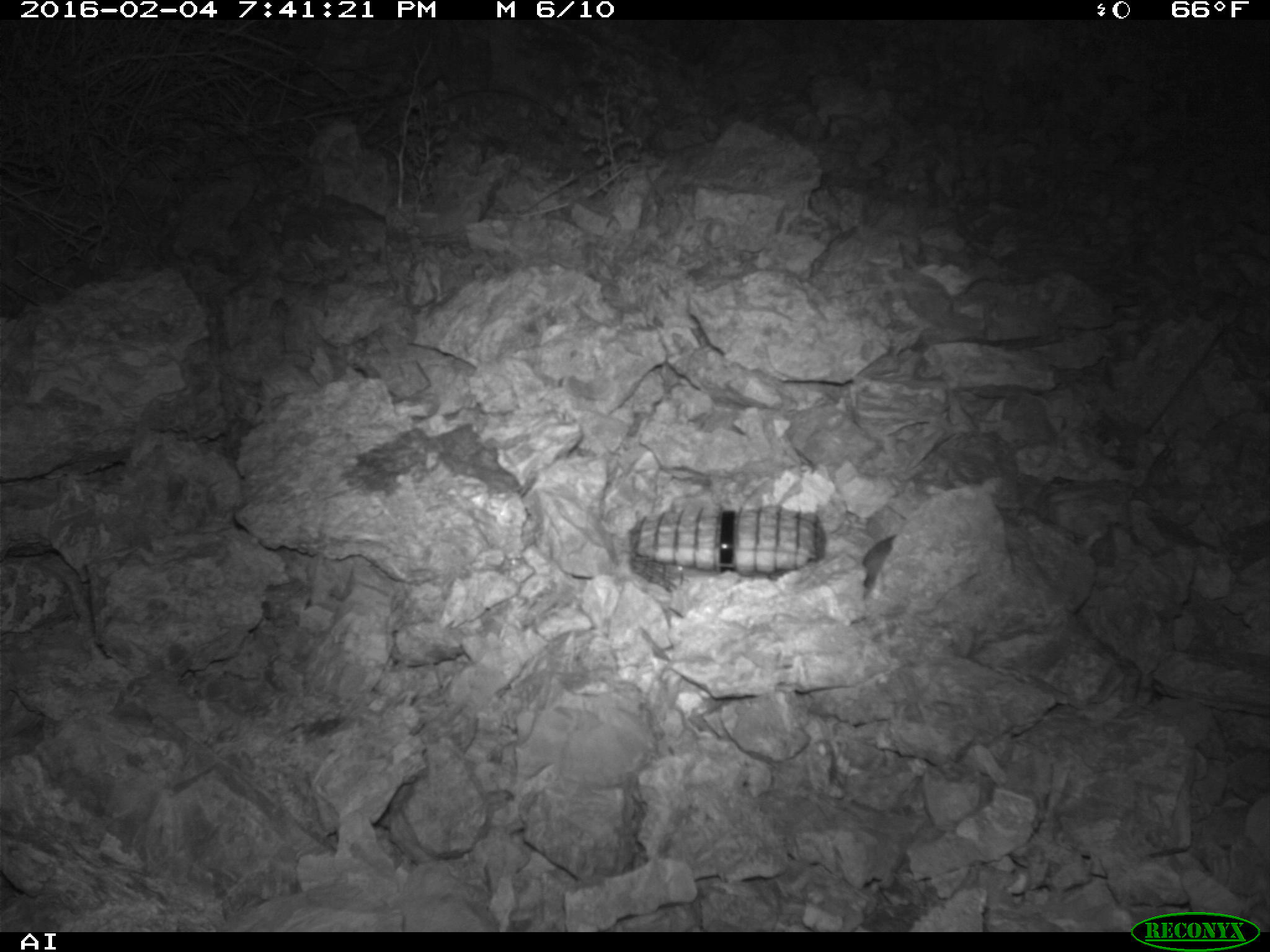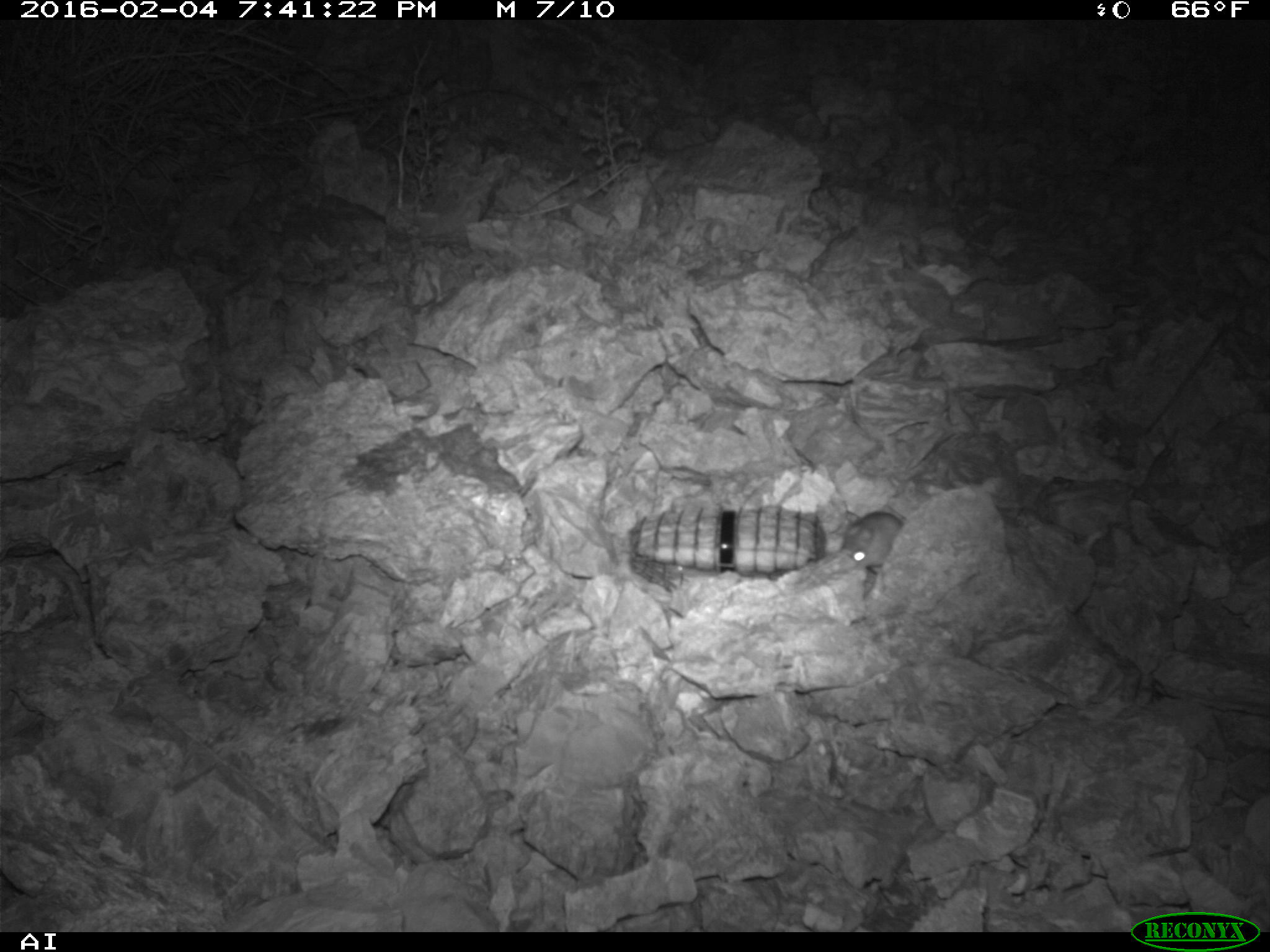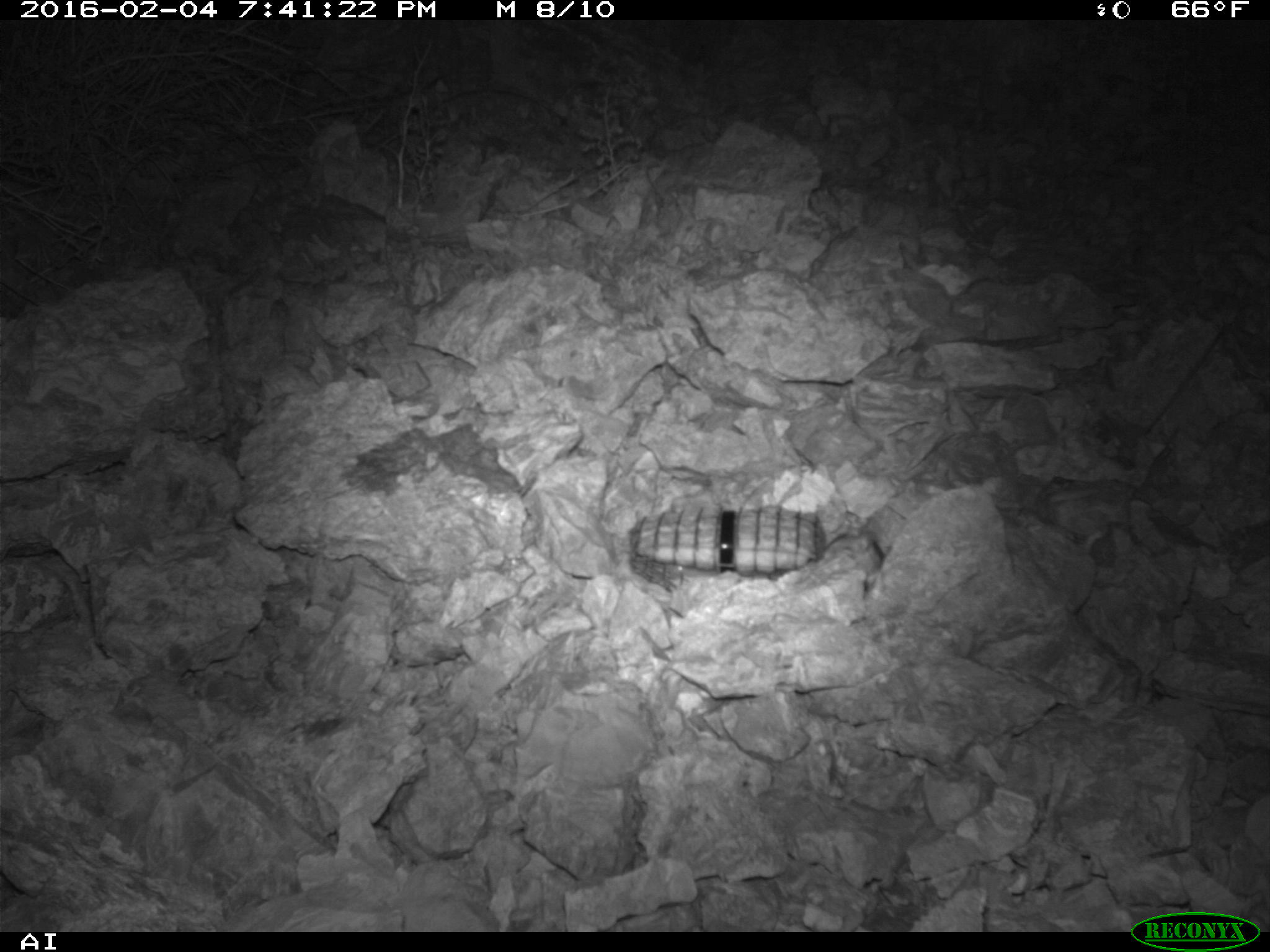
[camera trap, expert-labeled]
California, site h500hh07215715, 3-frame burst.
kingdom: Animalia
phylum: Chordata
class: Mammalia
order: Rodentia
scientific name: Rodentia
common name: rodent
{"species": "rodent (Rodentia)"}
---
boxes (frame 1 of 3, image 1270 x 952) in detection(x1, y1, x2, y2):
rodent: detection(862, 532, 897, 600)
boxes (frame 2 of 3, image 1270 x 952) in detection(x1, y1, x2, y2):
rodent: detection(842, 509, 904, 568)